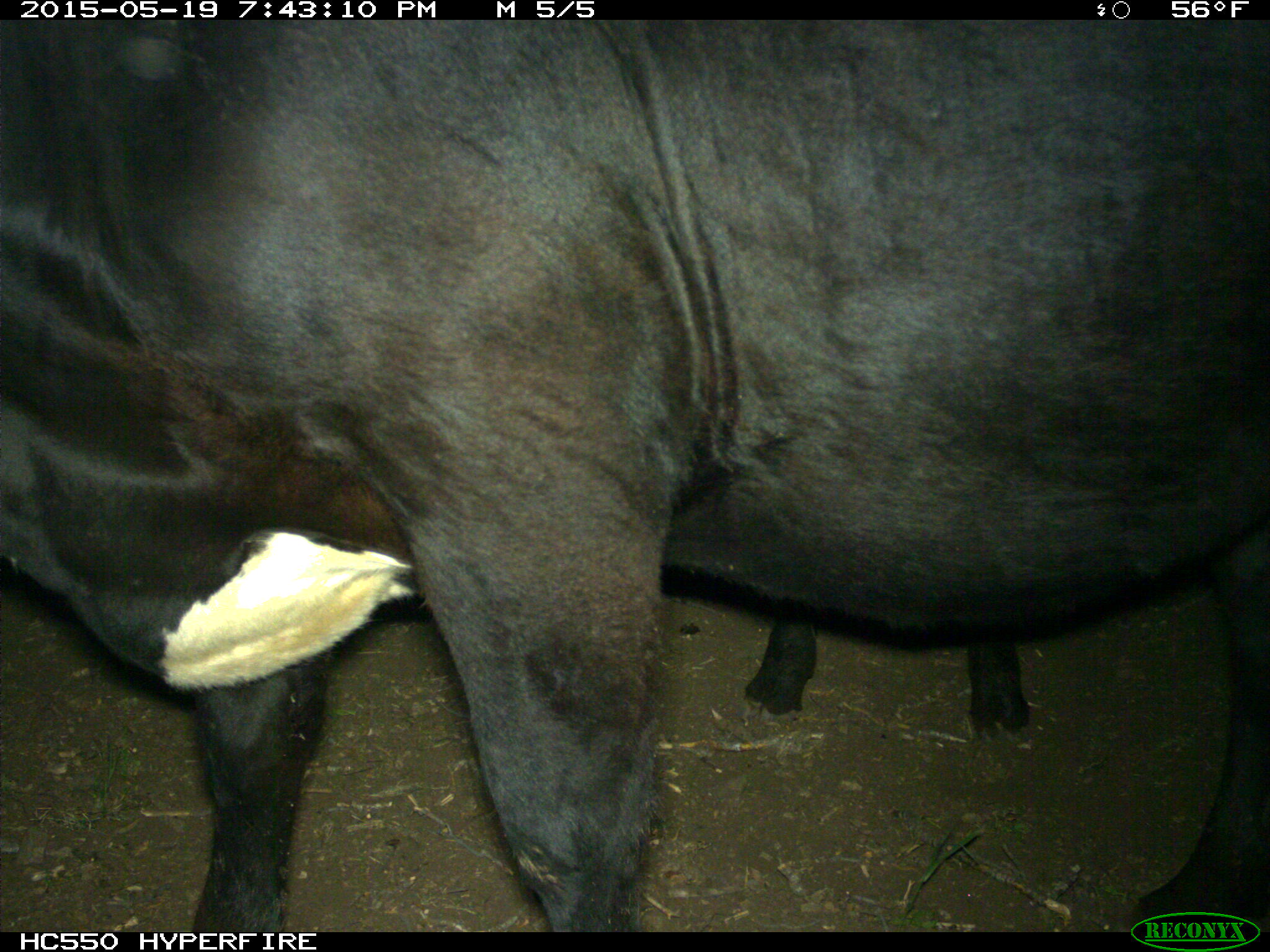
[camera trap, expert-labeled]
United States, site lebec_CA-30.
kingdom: Animalia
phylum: Chordata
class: Mammalia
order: Artiodactyla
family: Bovidae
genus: Bos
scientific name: Bos taurus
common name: domestic cow